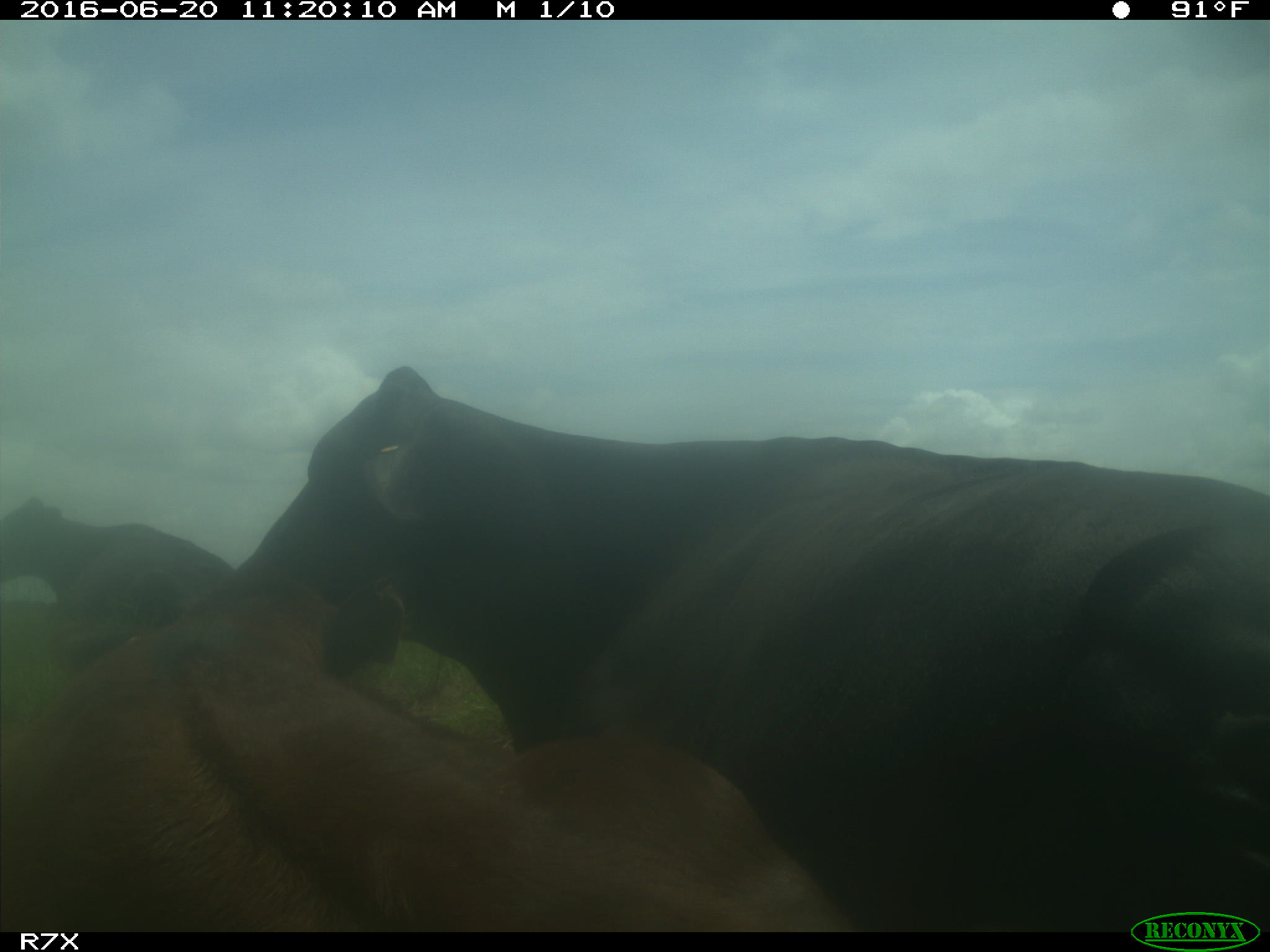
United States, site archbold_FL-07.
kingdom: Animalia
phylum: Chordata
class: Mammalia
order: Artiodactyla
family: Bovidae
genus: Bos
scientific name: Bos taurus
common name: domestic cow